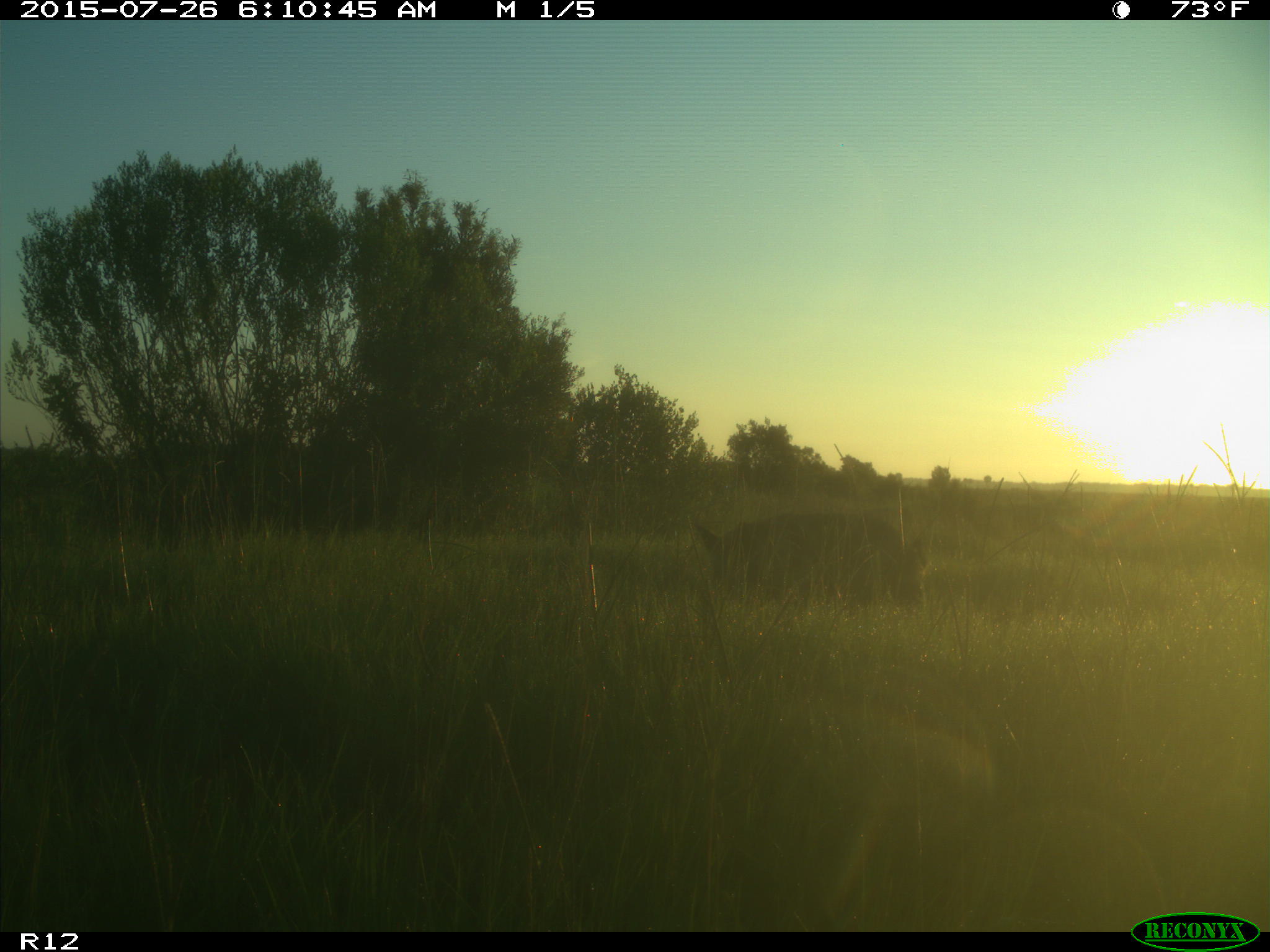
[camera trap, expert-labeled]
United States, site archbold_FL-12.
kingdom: Animalia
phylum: Chordata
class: Mammalia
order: Artiodactyla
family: Suidae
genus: Sus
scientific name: Sus scrofa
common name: wild boar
Sus scrofa (wild boar).